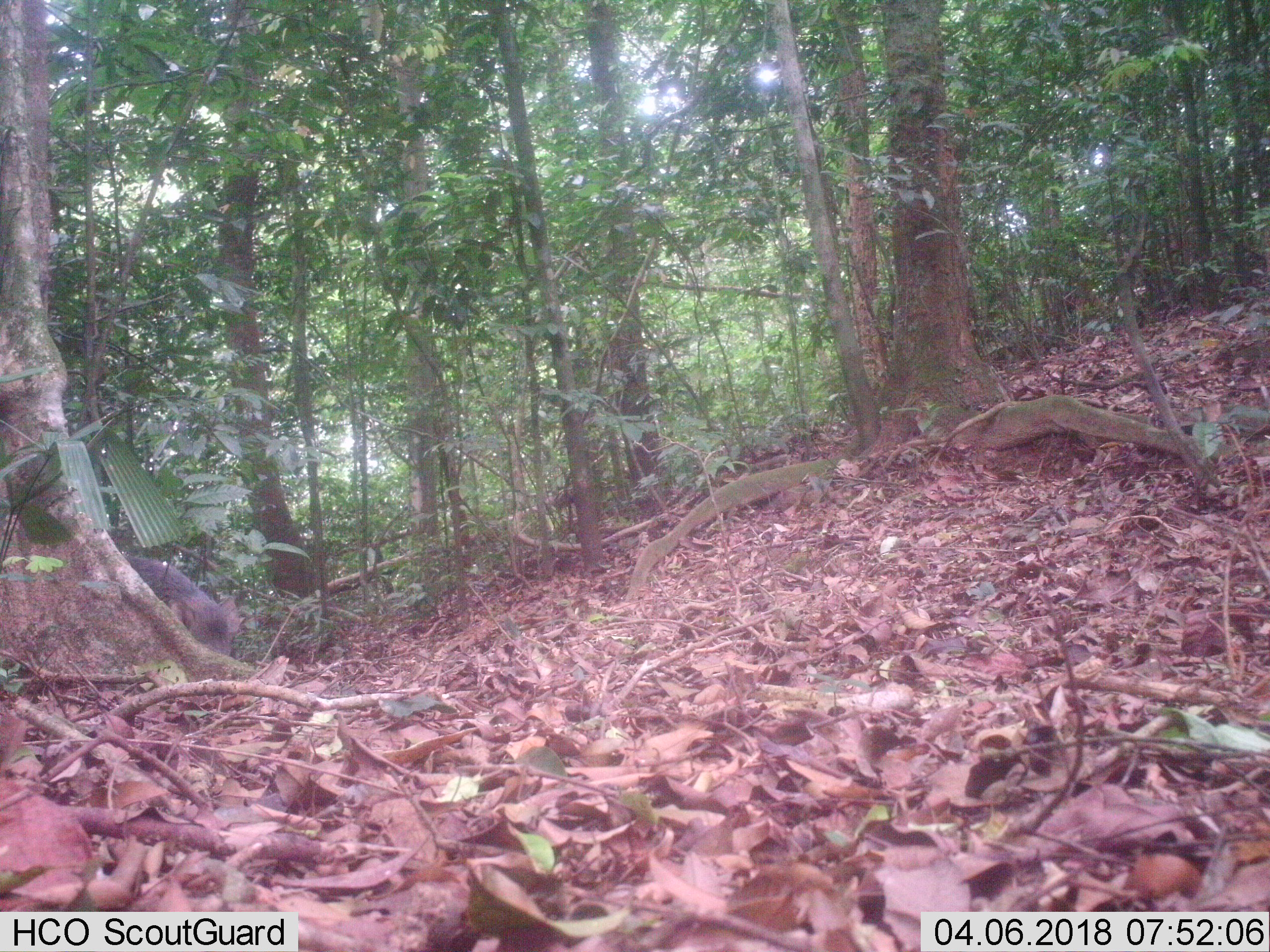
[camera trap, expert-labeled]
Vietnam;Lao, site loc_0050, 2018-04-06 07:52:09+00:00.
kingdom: Animalia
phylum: Chordata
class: Mammalia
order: Artiodactyla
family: Suidae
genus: Sus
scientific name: Sus scrofa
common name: eurasian wild pig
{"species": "eurasian wild pig (Sus scrofa)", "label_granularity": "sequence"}